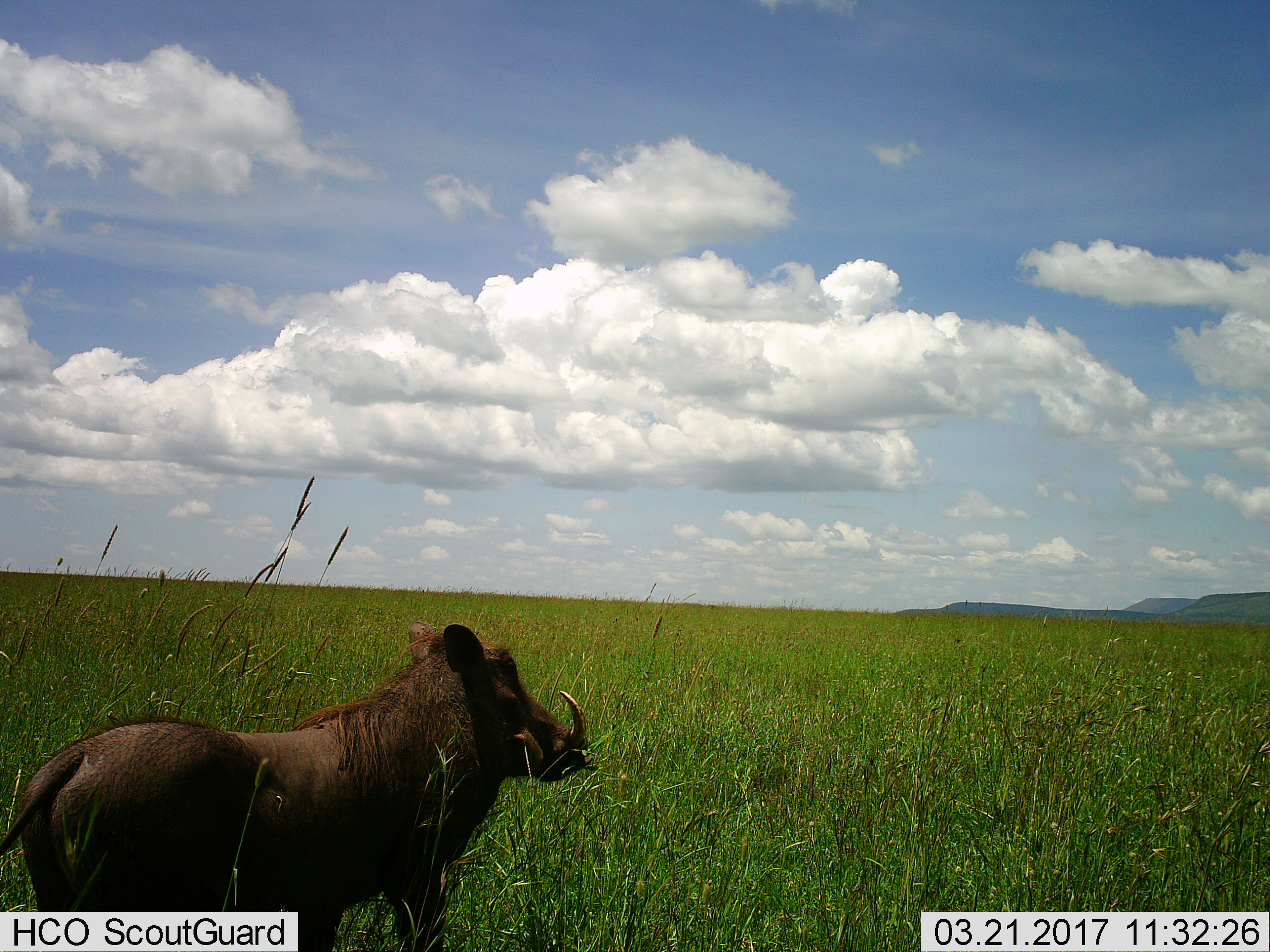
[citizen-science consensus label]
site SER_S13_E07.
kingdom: Animalia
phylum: Chordata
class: Mammalia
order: Artiodactyla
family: Suidae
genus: Phacochoerus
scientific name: Phacochoerus africanus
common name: warthog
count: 1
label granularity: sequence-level